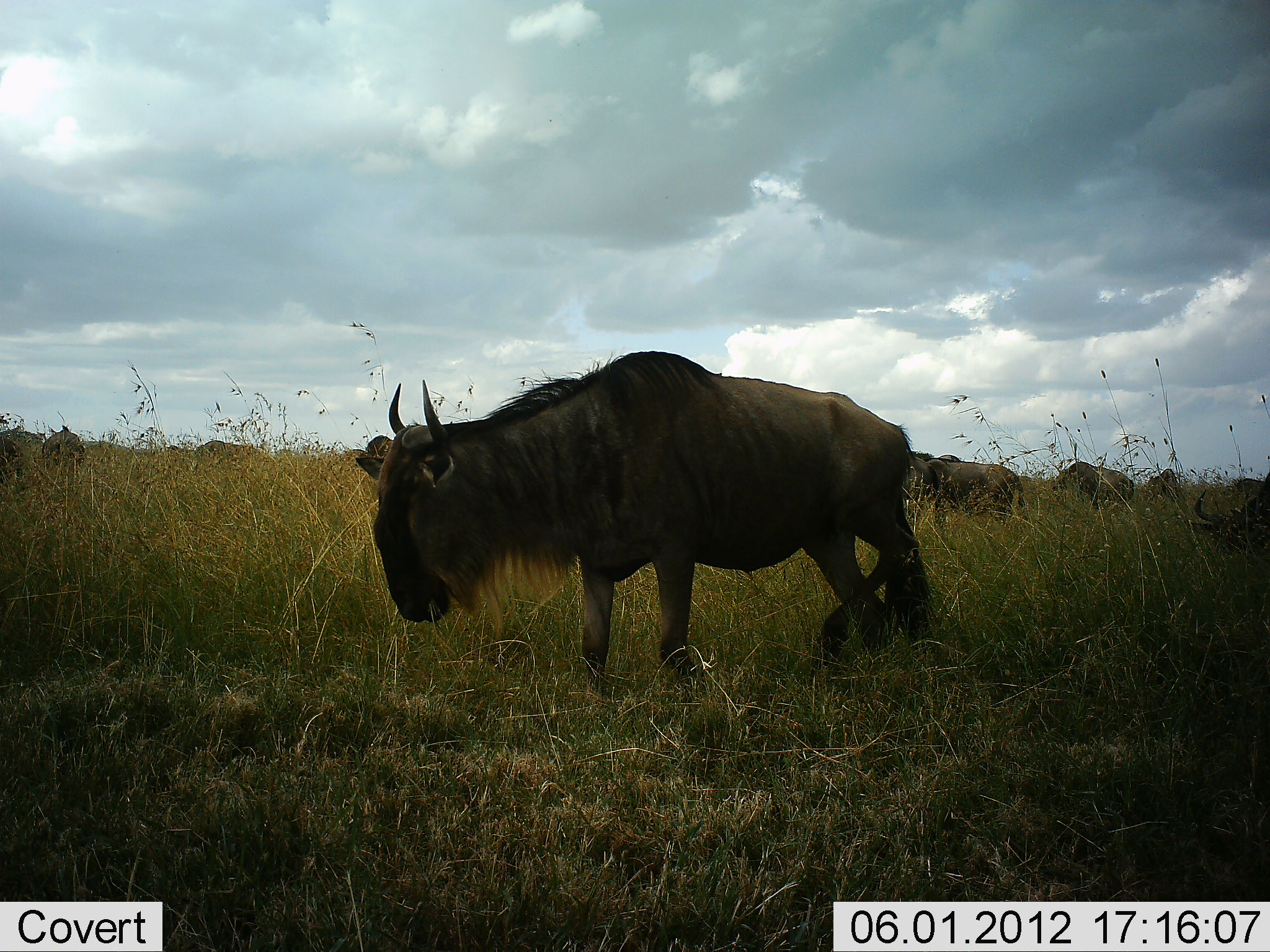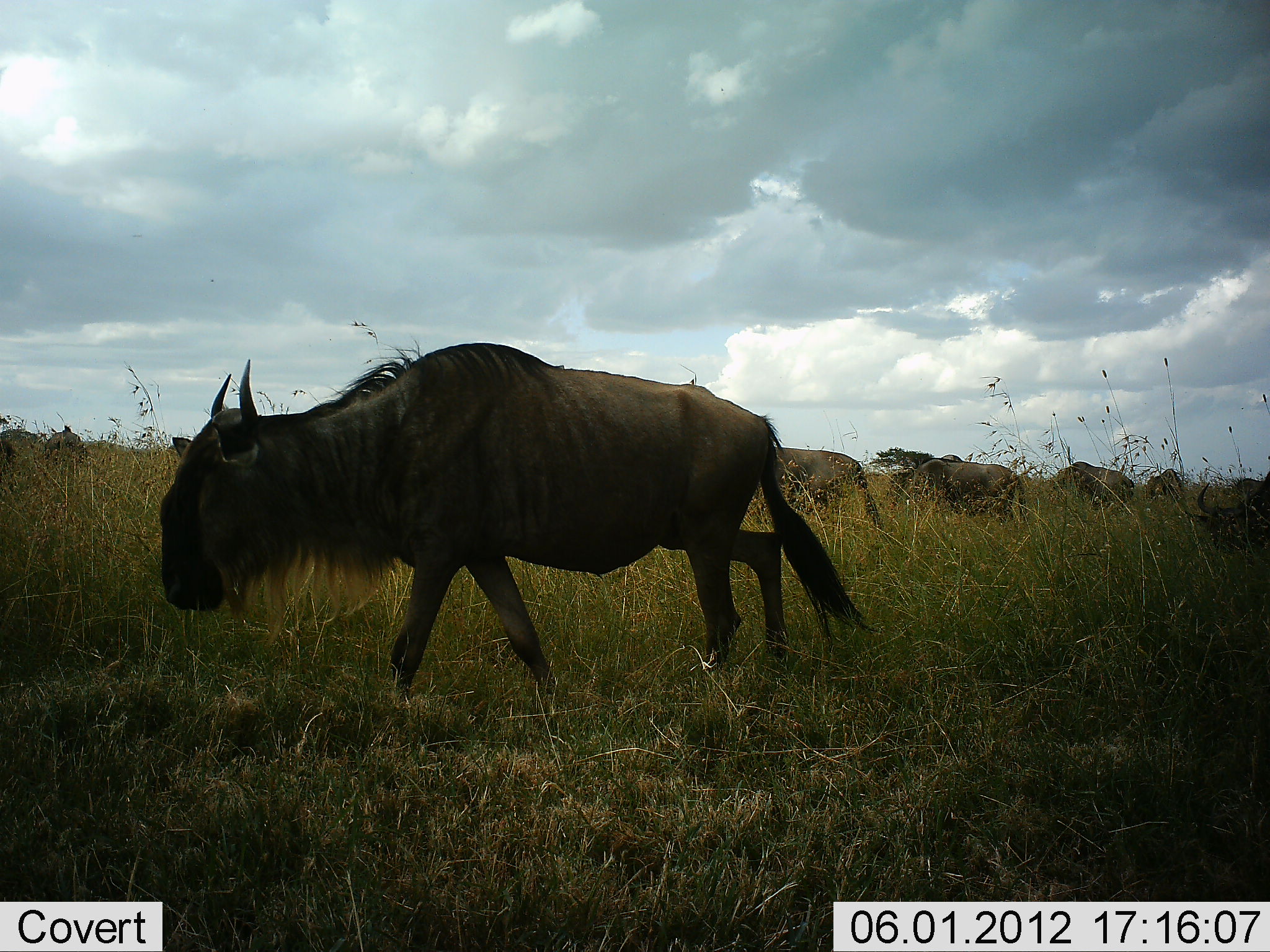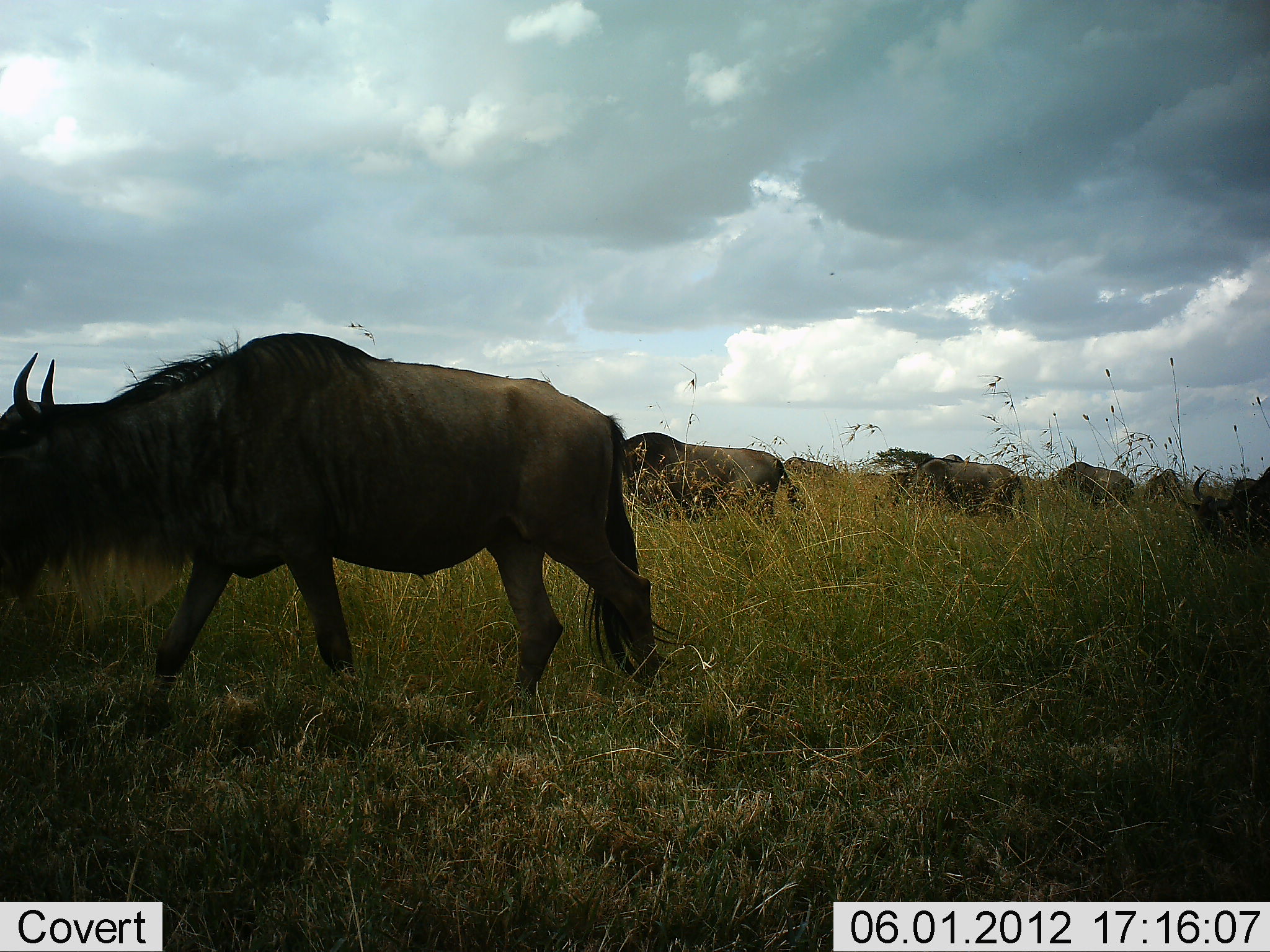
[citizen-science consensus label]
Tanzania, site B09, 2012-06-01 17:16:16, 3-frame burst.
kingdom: Animalia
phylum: Chordata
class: Mammalia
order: Artiodactyla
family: Bovidae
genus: Connochaetes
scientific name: Connochaetes taurinus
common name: blue wildebeest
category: wildebeest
Wildebeest (blue wildebeest) (Connochaetes taurinus), count 8. Behavior (volunteer vote fractions): standing 27%, resting 0%, moving 82%, interacting 0%. Young present (vote fraction): 0%. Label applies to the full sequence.